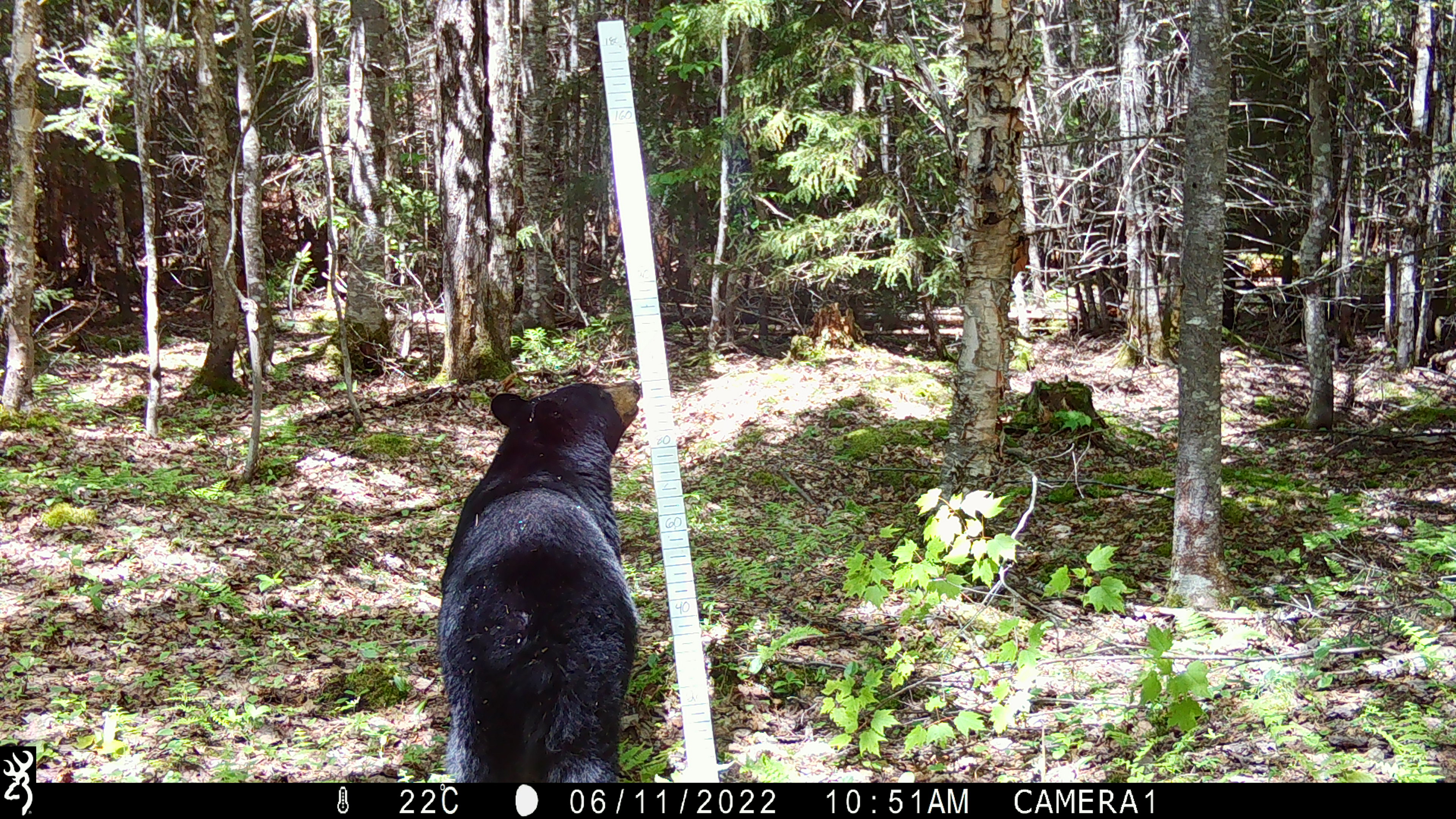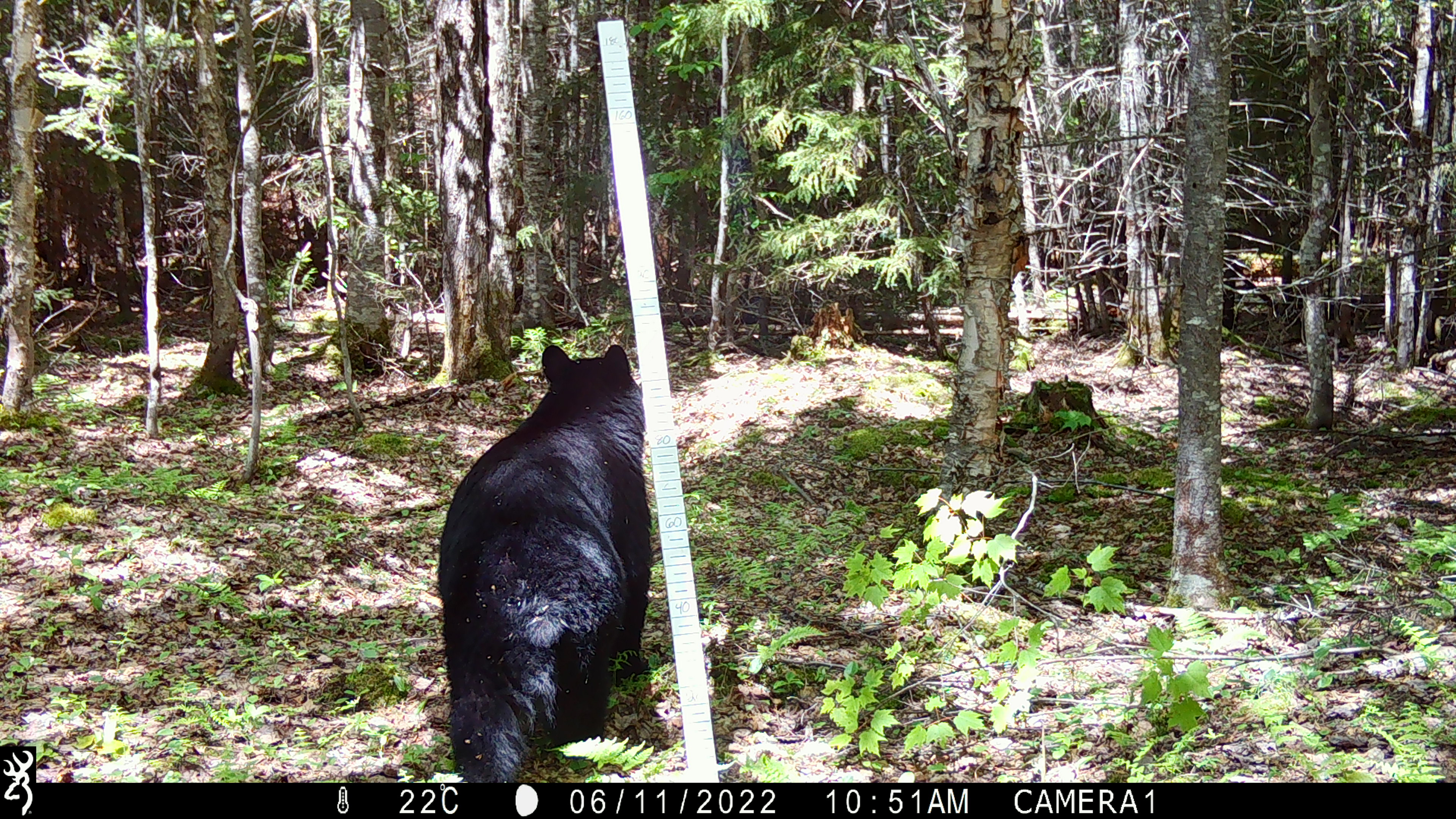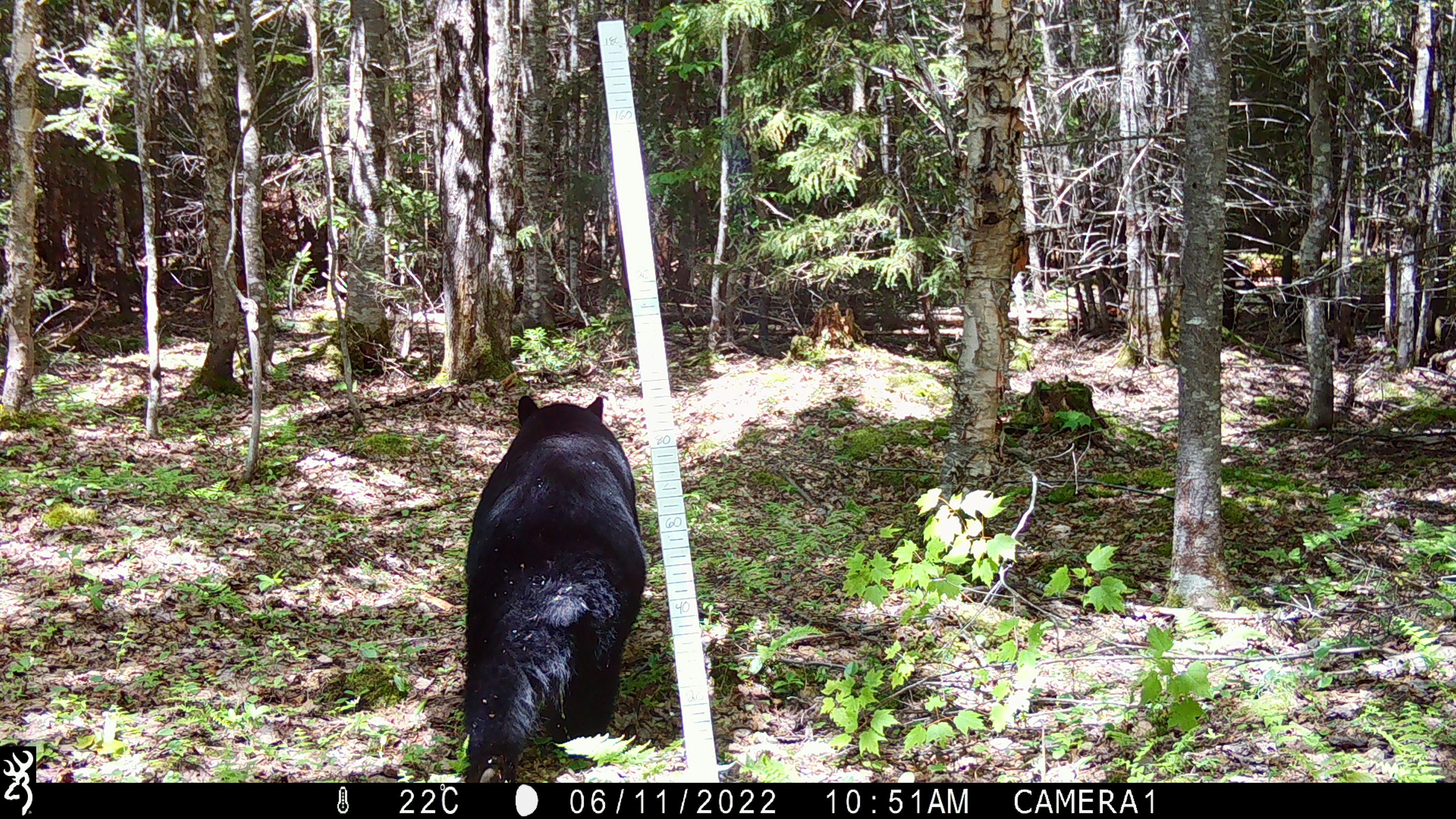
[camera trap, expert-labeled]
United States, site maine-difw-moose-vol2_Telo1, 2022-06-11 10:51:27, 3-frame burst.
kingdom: Animalia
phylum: Chordata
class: Mammalia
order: Carnivora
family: Ursidae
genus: Ursus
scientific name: Ursus americanus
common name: black bear